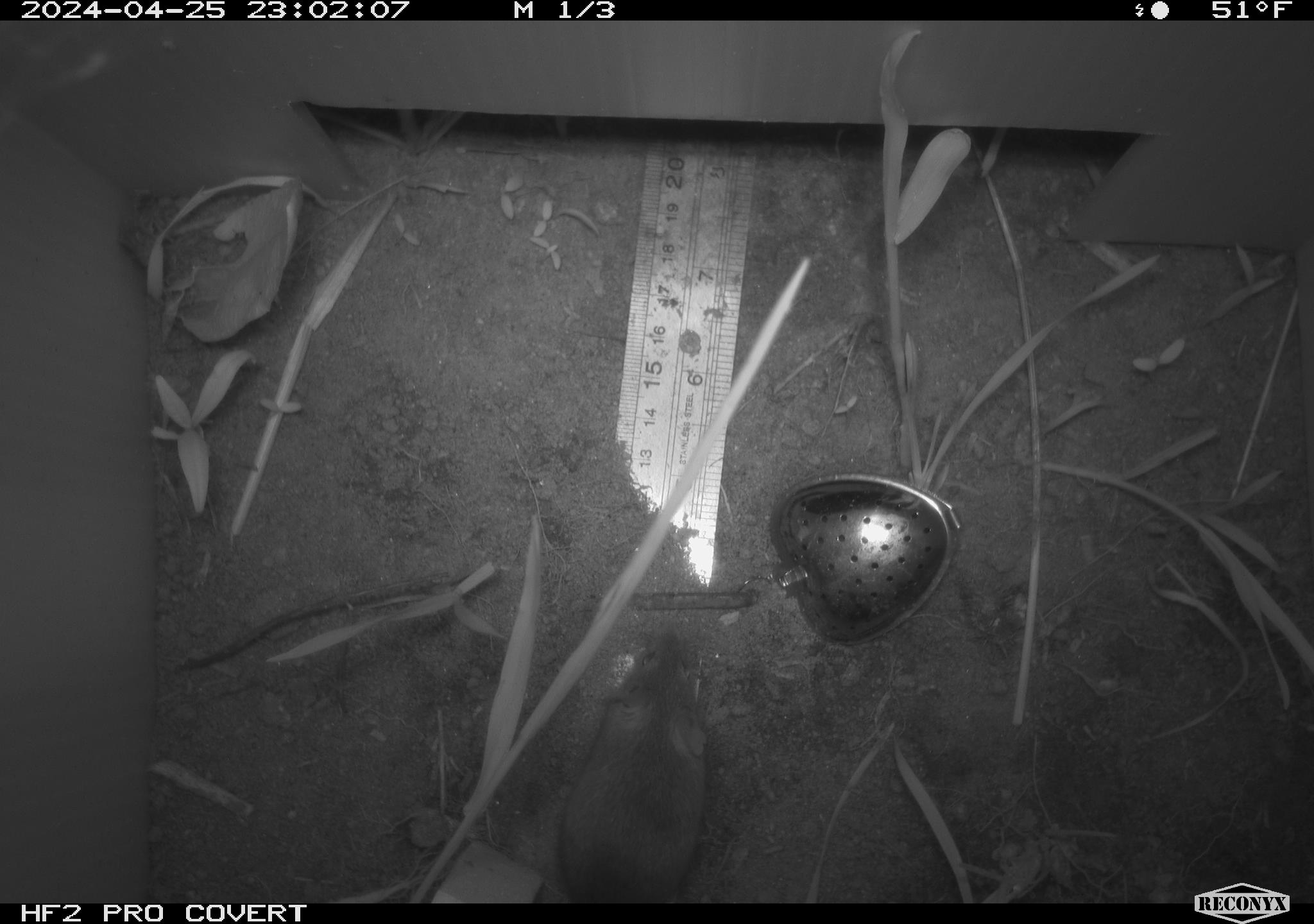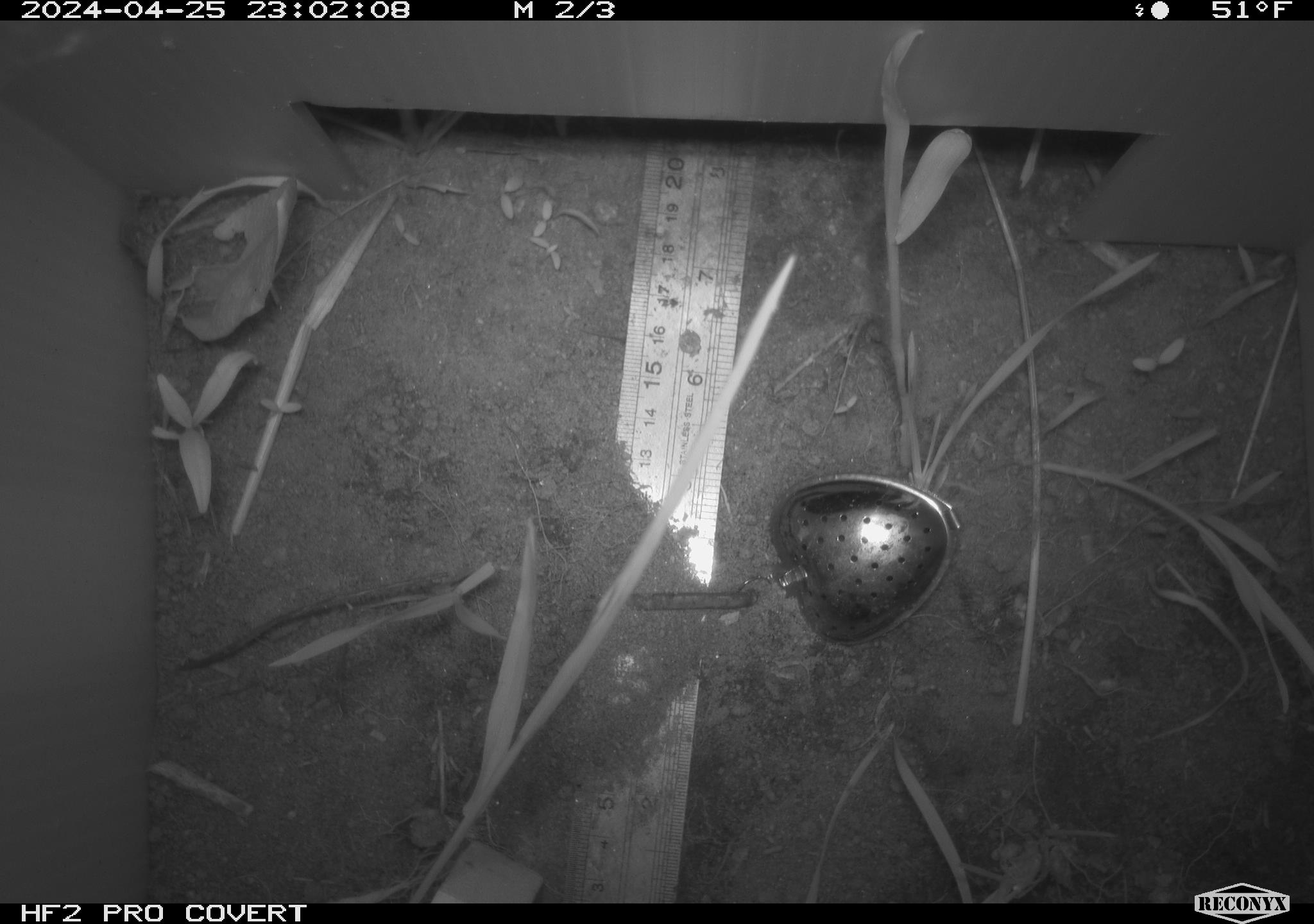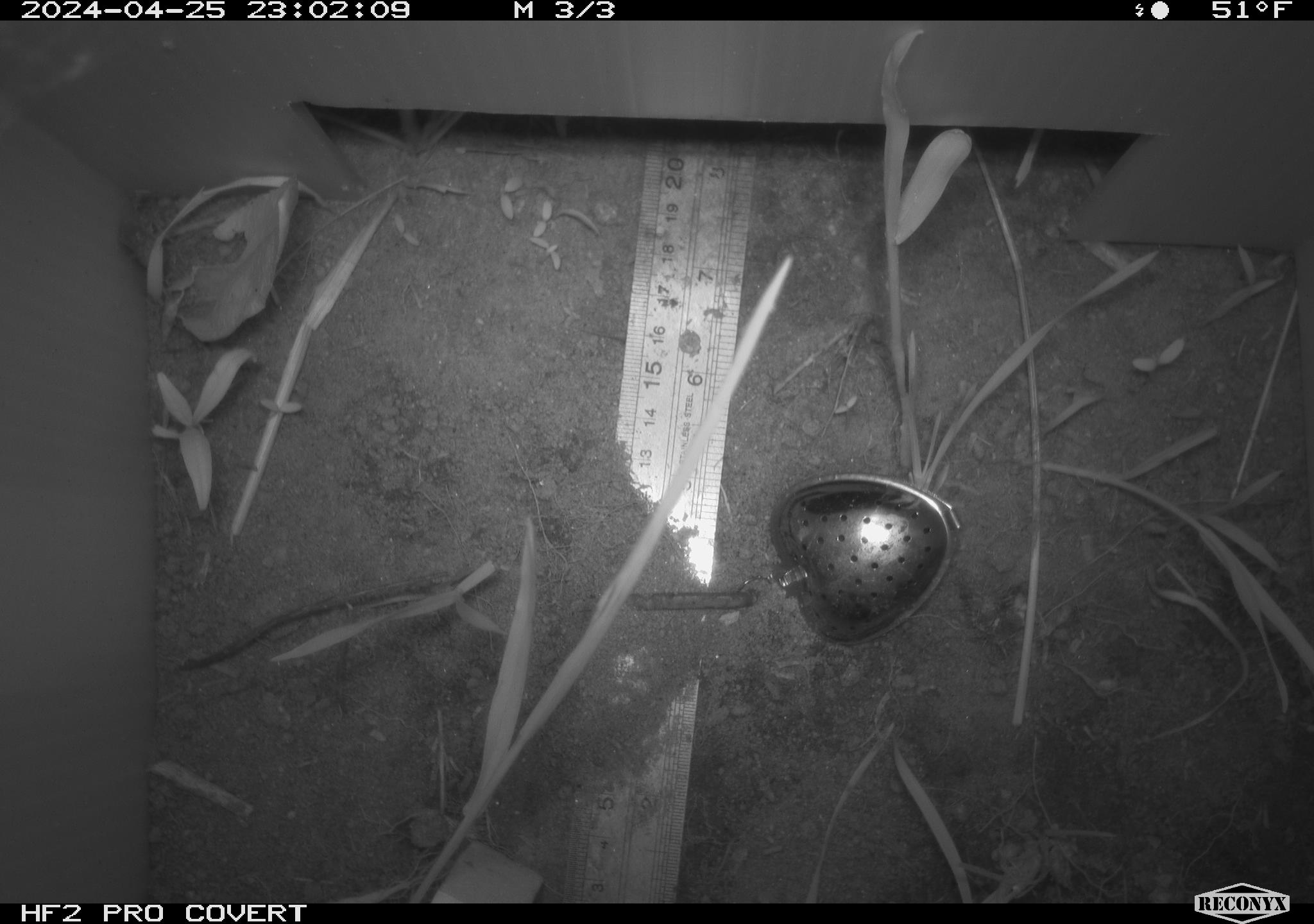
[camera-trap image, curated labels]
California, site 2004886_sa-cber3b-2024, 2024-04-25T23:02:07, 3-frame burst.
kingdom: Animalia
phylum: Chordata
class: Mammalia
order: Rodentia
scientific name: Rodentia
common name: mouse species